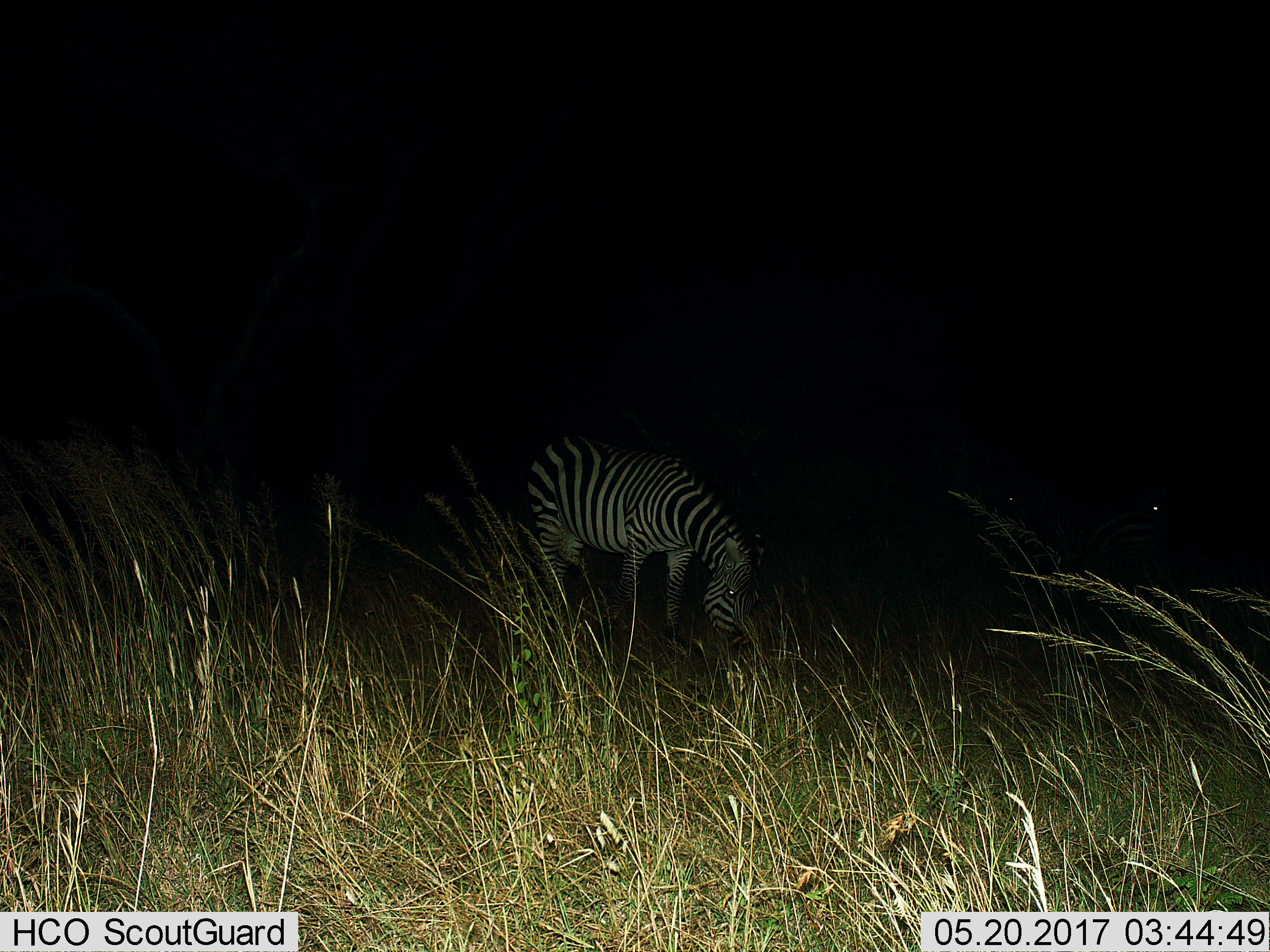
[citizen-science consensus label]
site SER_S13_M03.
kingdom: Animalia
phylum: Chordata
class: Mammalia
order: Perissodactyla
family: Equidae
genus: Equus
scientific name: Equus quagga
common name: plains zebra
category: zebraplains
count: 1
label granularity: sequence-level